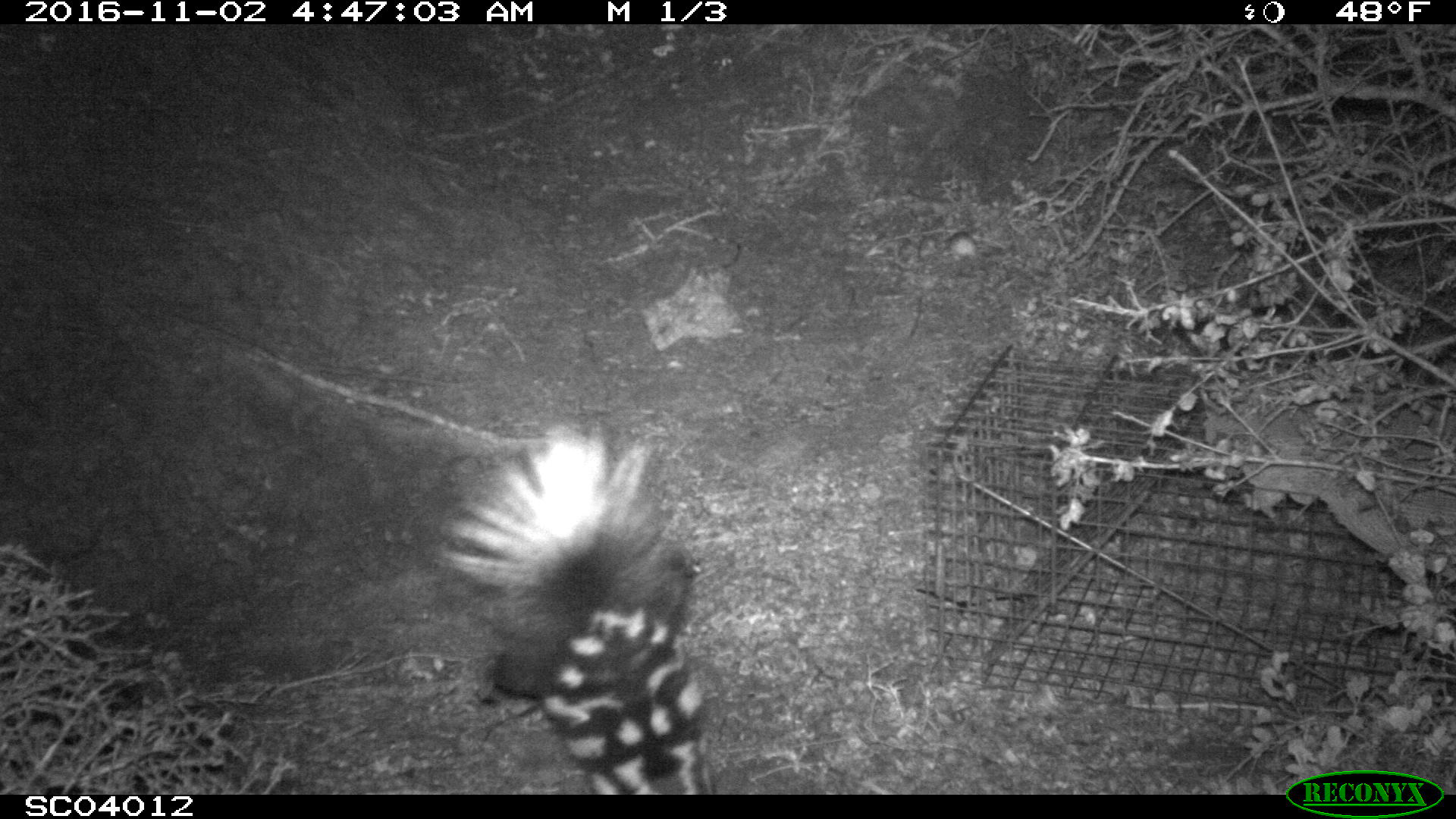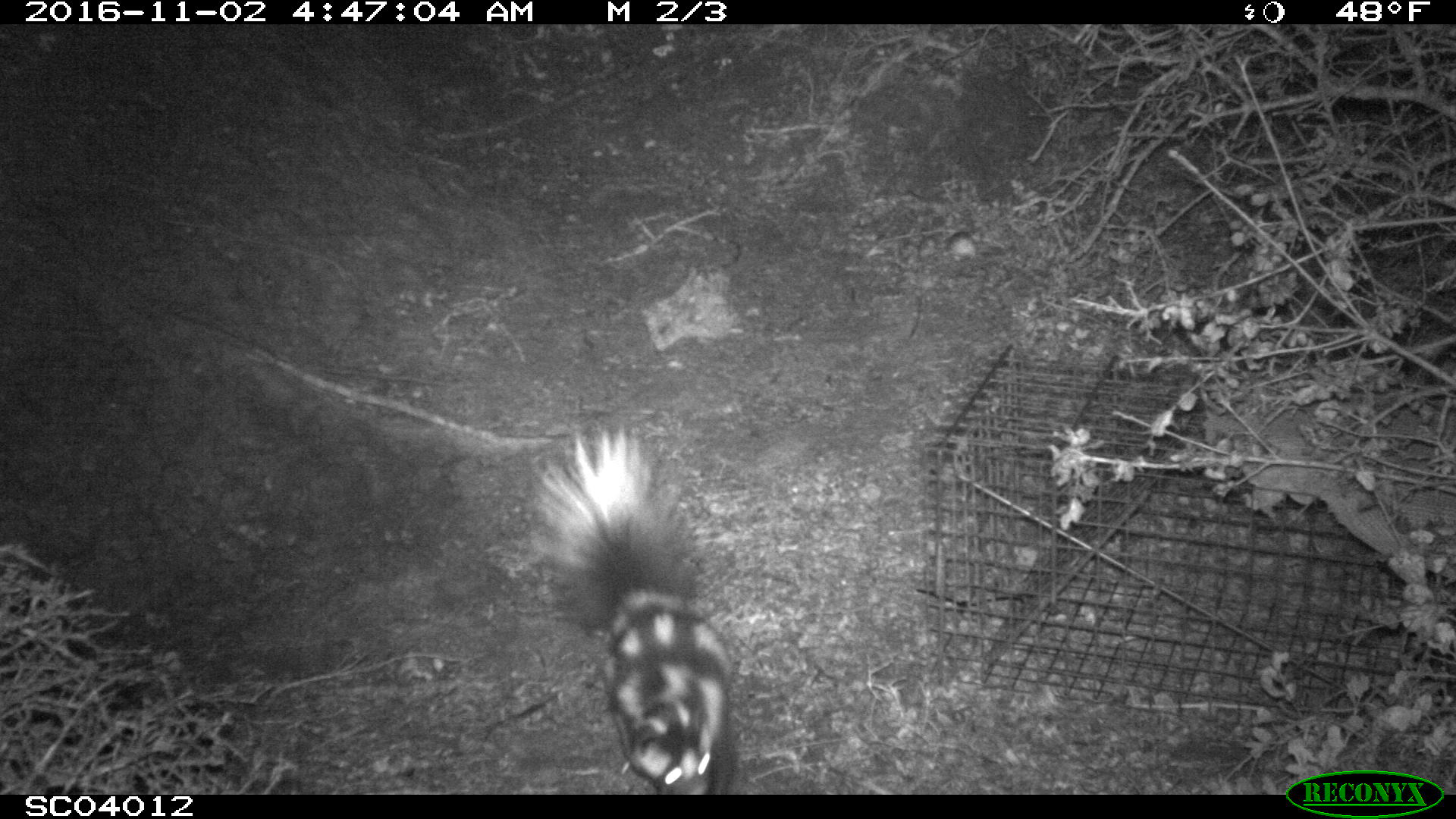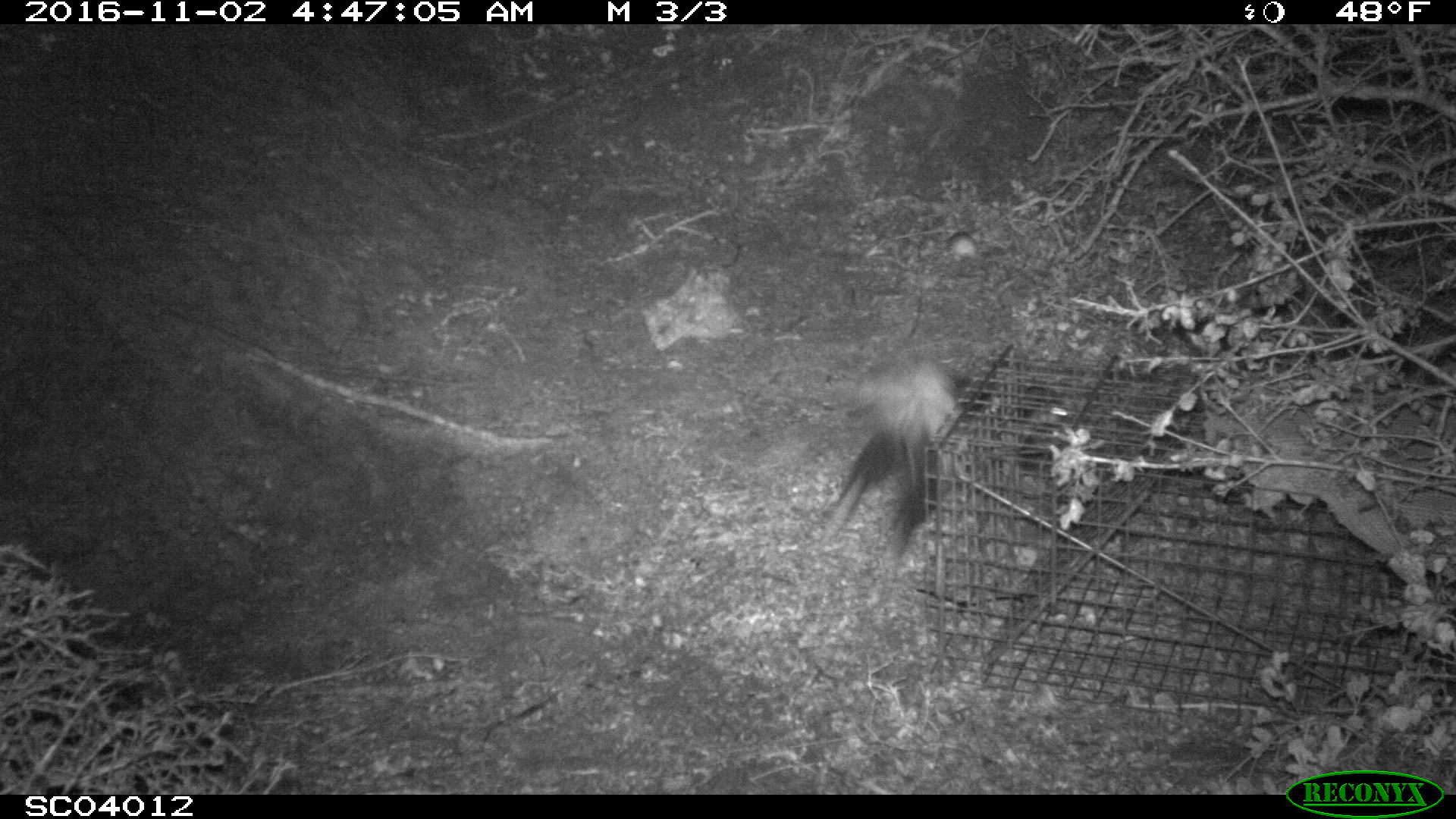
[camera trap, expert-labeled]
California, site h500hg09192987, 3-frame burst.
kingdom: Animalia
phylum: Chordata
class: Mammalia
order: Carnivora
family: Mephitidae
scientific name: Mephitidae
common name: skunk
Skunk (Mephitidae).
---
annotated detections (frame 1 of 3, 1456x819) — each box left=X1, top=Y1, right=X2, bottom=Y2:
skunk: left=434, top=419, right=720, bottom=793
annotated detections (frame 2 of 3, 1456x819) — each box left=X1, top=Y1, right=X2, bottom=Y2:
skunk: left=527, top=426, right=735, bottom=794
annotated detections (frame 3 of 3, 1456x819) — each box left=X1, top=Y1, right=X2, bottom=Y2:
skunk: left=826, top=360, right=1073, bottom=568